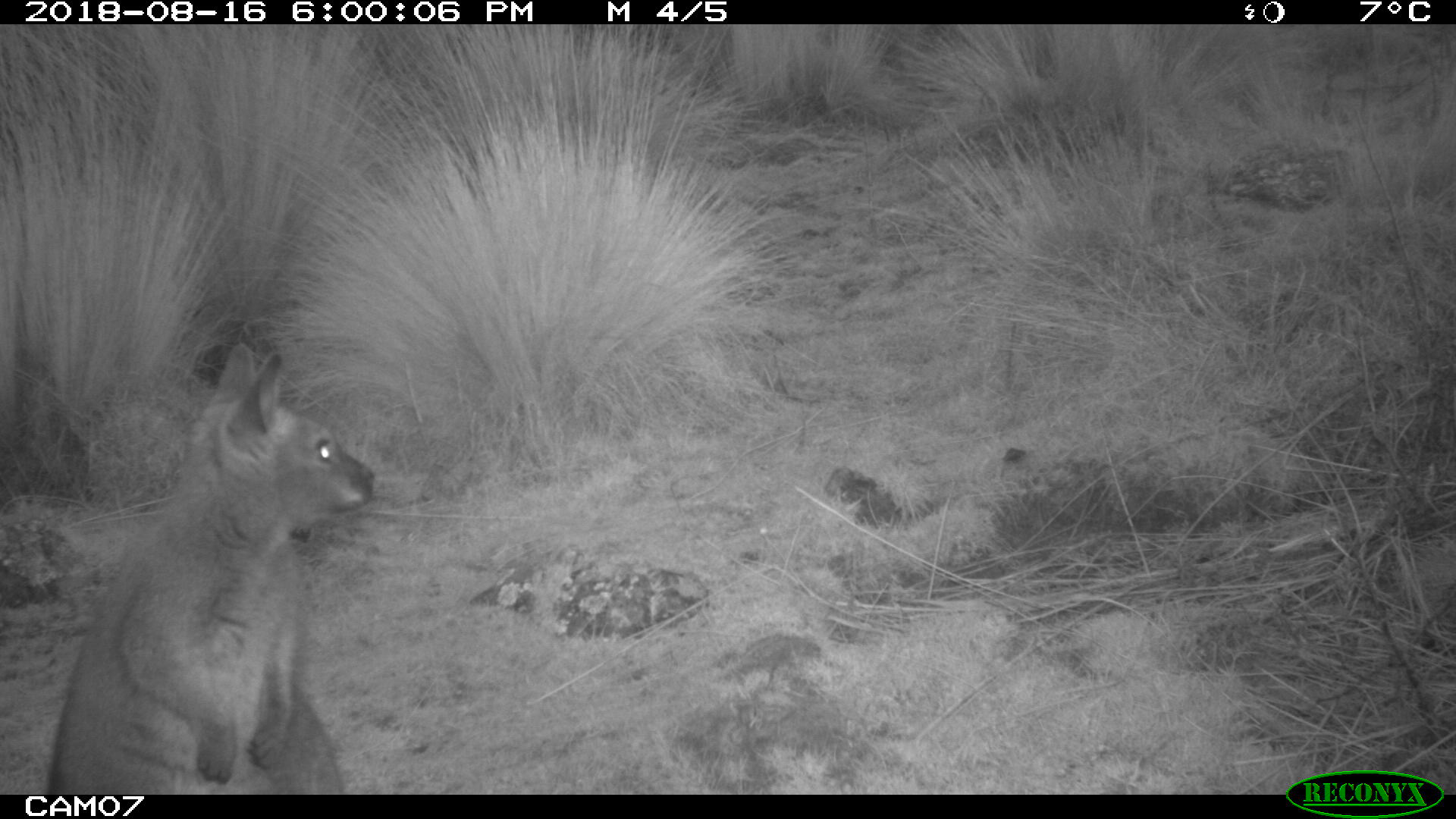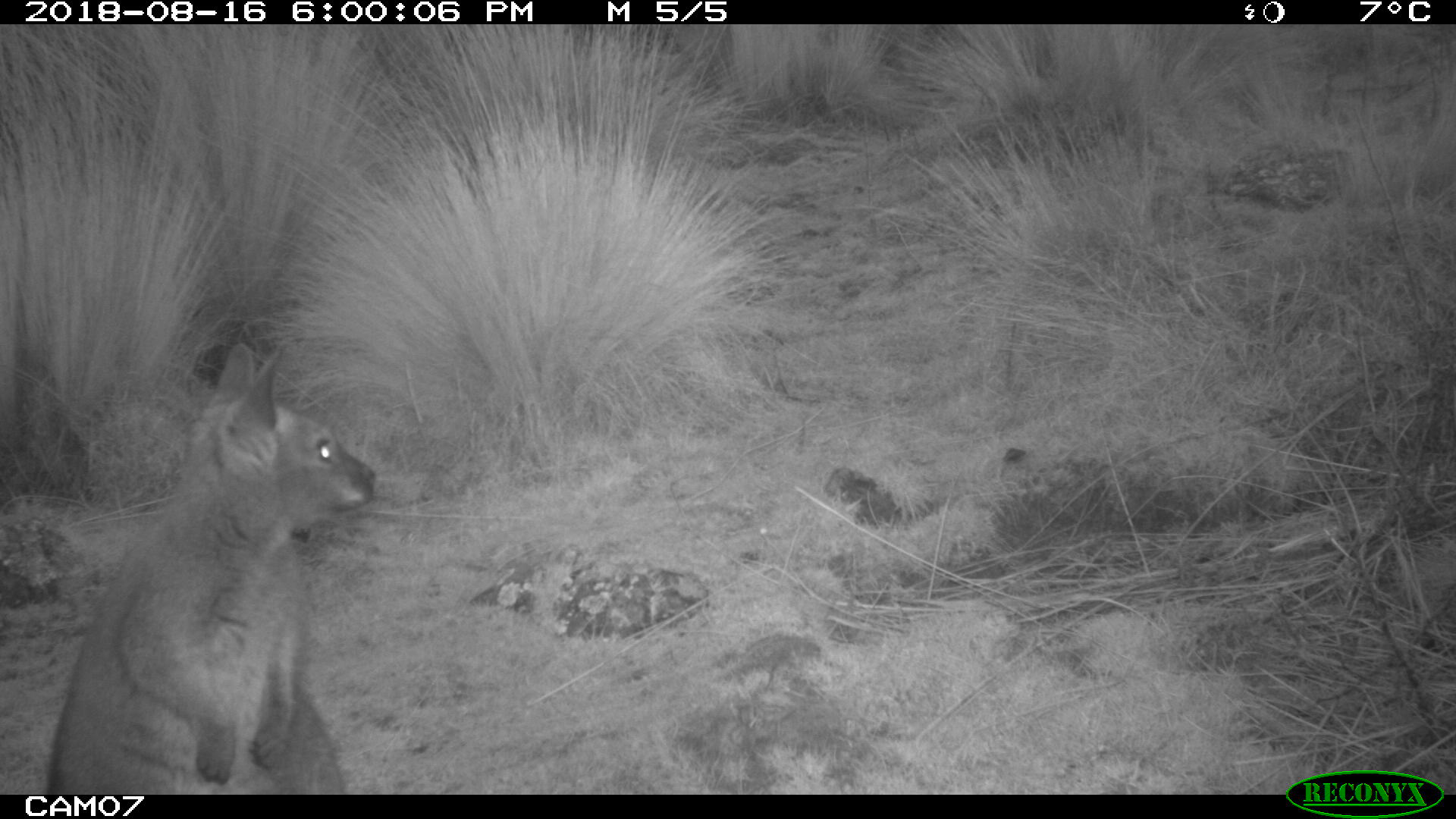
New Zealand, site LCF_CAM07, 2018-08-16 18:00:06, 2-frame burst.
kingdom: Animalia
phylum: Chordata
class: Mammalia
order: Diprotodontia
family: Macropodidae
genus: Notamacropus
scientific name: Notamacropus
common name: wallaby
Wallaby (Notamacropus).